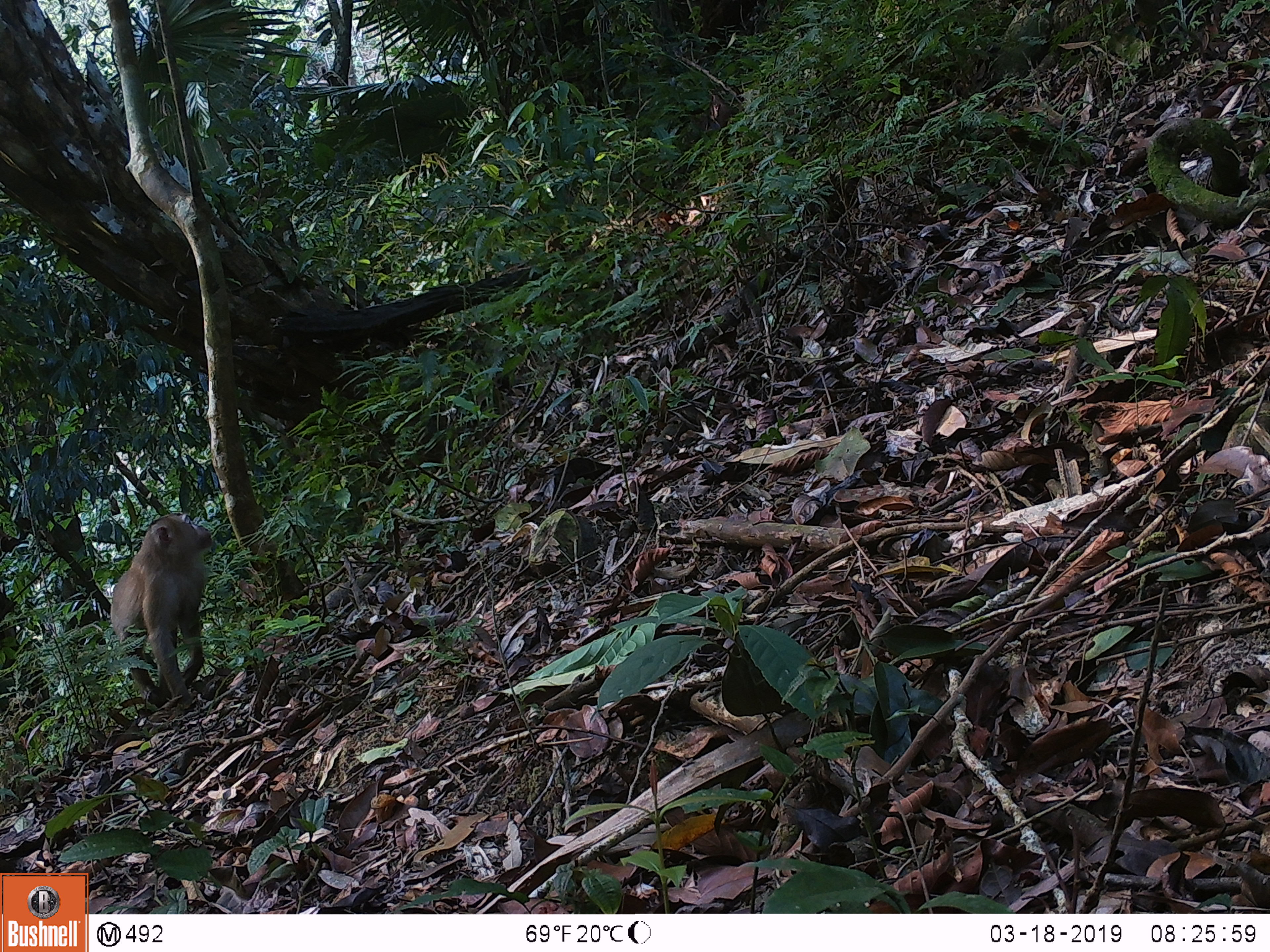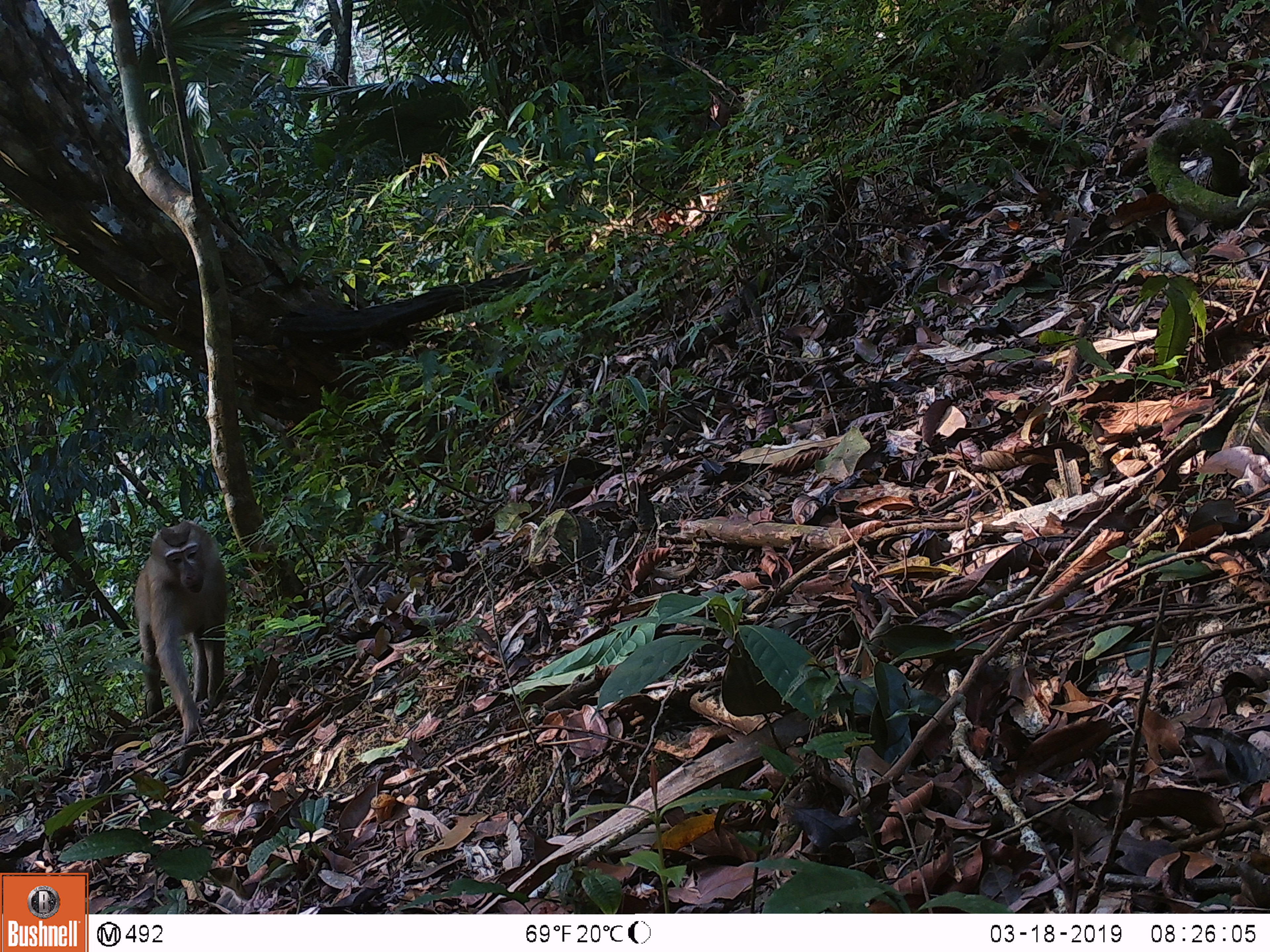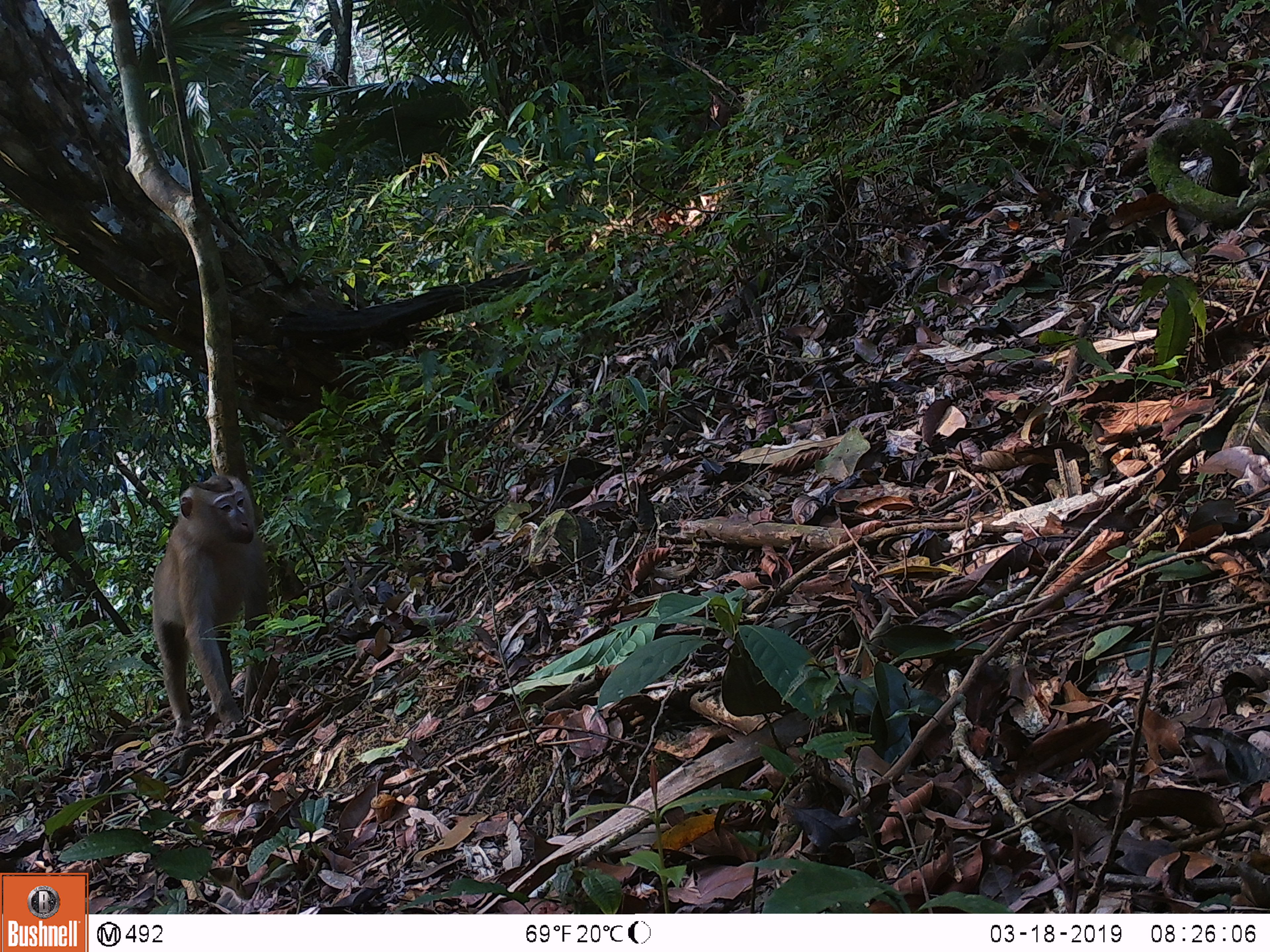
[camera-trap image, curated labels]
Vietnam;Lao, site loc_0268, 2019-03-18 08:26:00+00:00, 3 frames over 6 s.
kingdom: Animalia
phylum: Chordata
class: Mammalia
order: Primates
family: Cercopithecidae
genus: Macaca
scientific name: Macaca nemestrina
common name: pig-tailed macaque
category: pig tailed macaque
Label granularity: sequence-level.